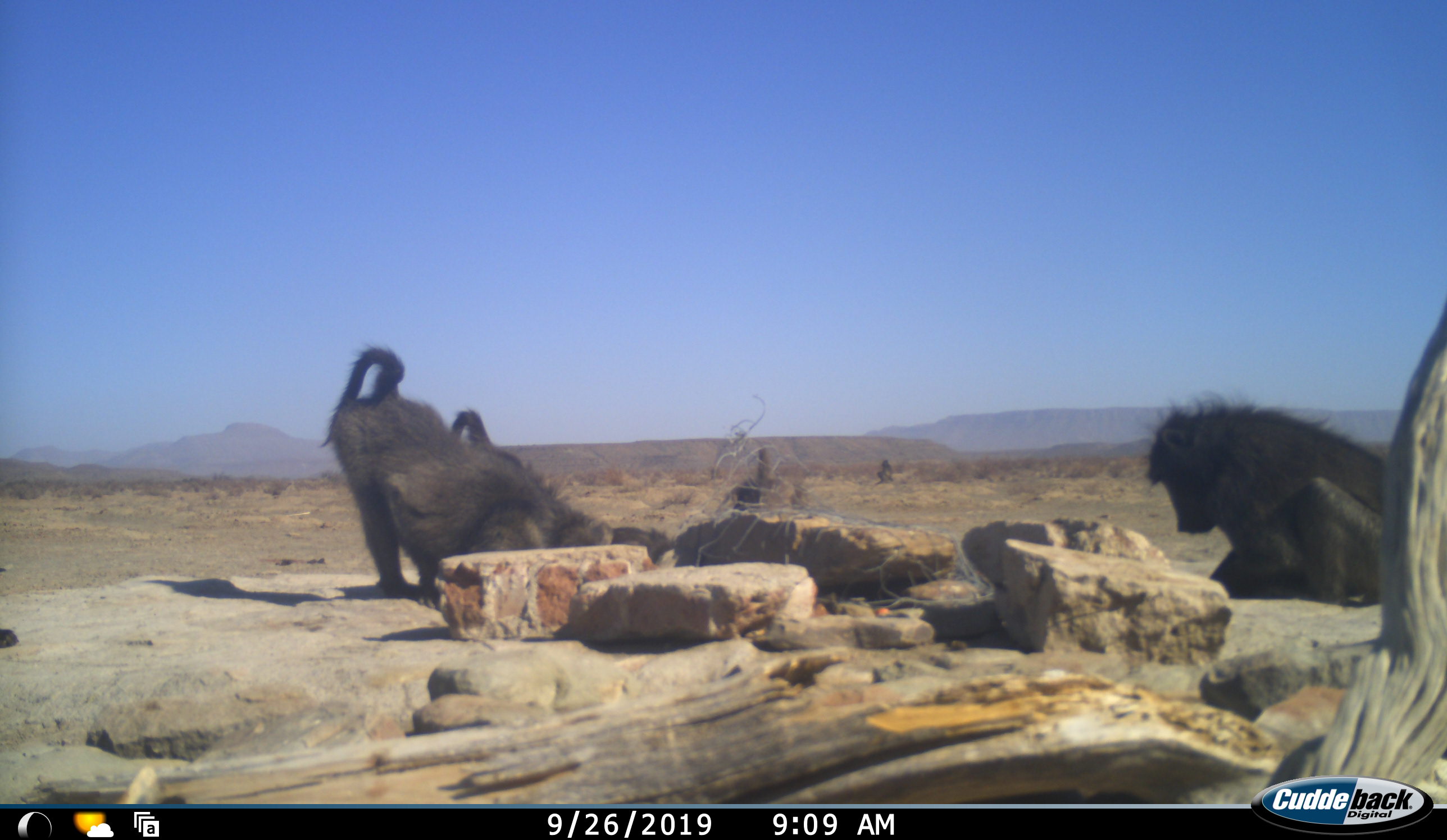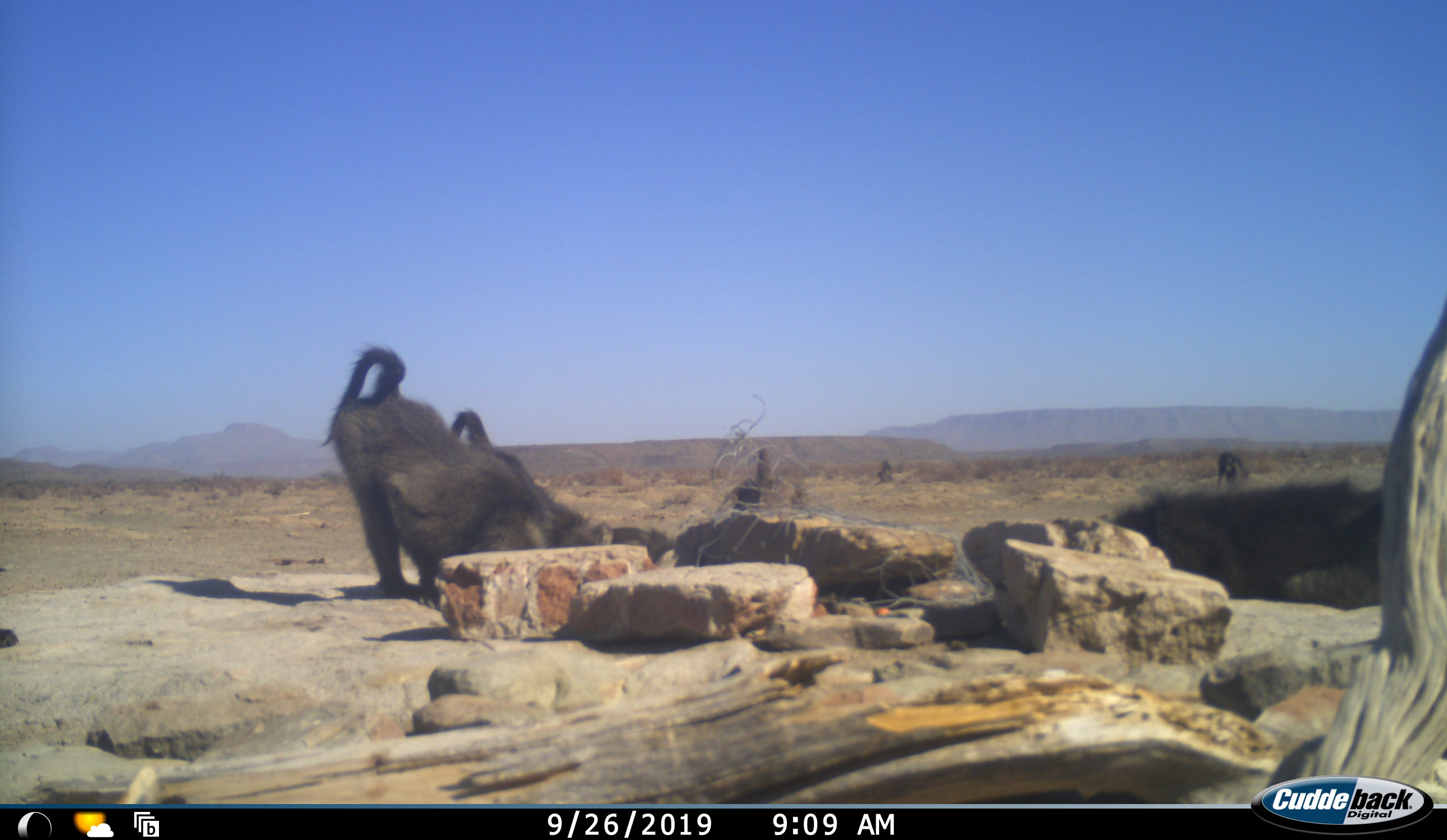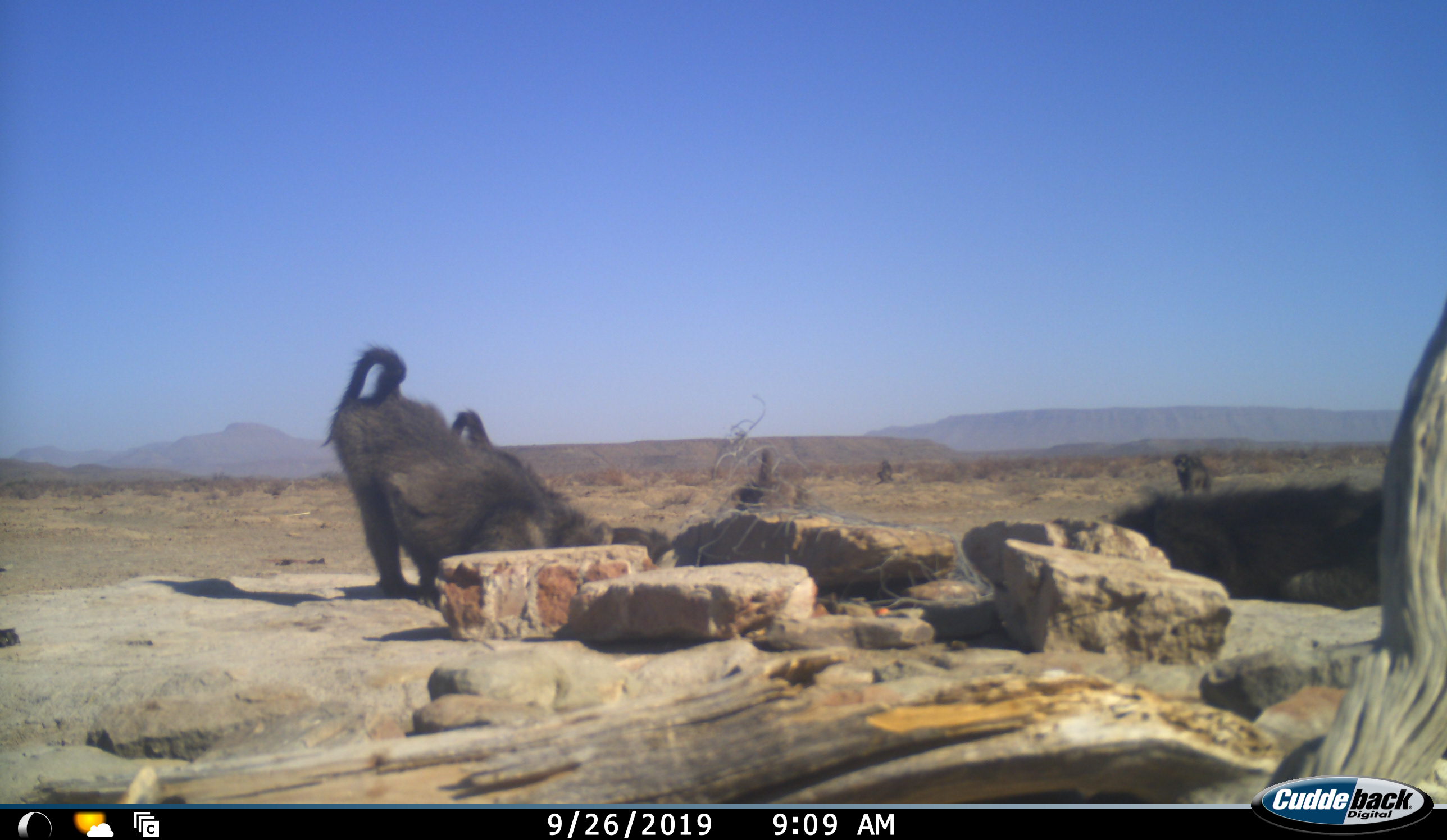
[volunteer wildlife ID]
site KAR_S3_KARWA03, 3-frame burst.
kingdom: Animalia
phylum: Chordata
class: Mammalia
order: Primates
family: Cercopithecidae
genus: Papio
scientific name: Papio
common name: baboon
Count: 6.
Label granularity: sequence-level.